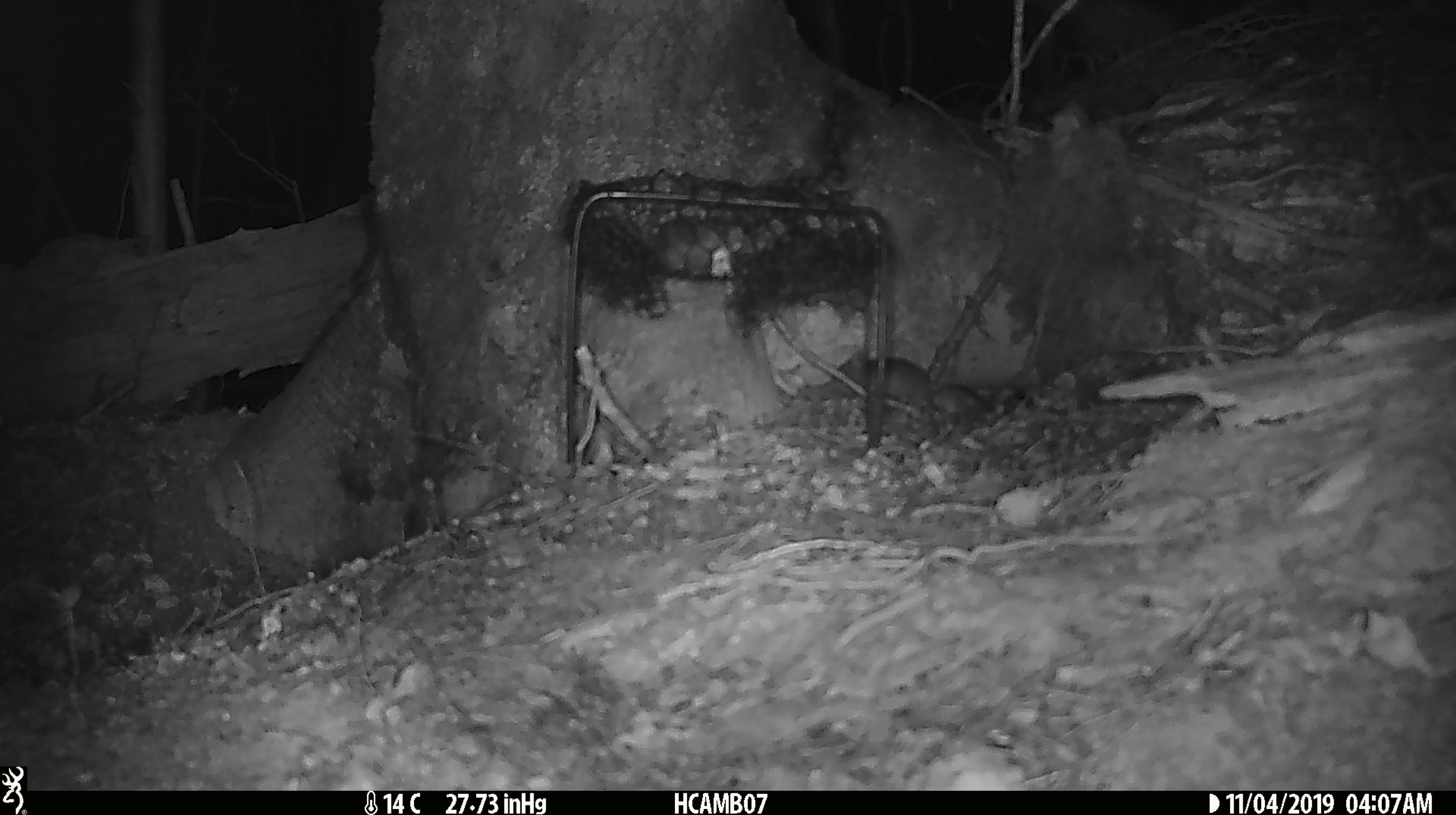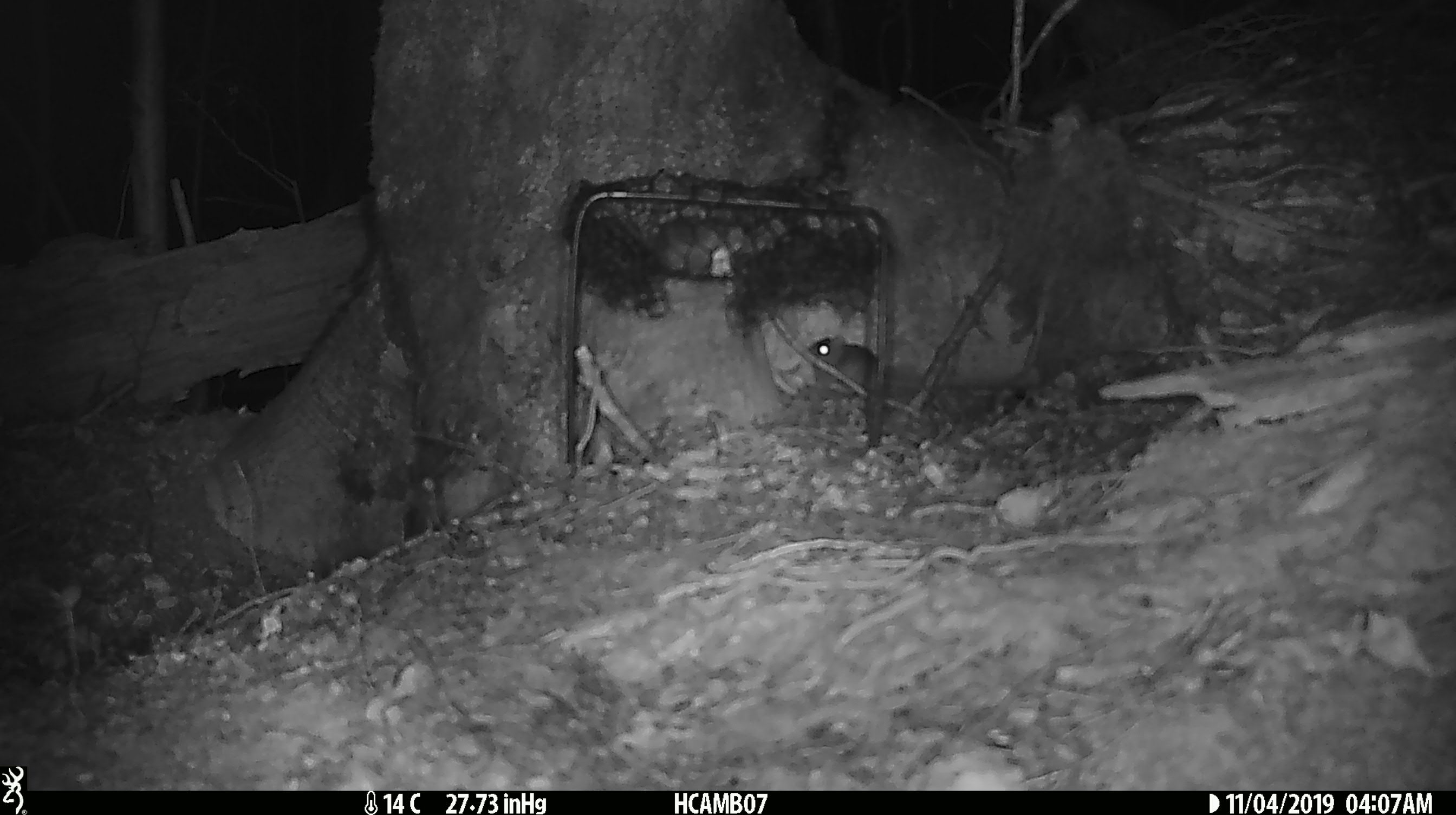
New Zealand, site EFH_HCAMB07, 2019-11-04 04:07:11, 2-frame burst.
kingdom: Animalia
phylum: Chordata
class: Mammalia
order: Rodentia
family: Muridae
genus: Mus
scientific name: Mus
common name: mouse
Mouse (Mus).